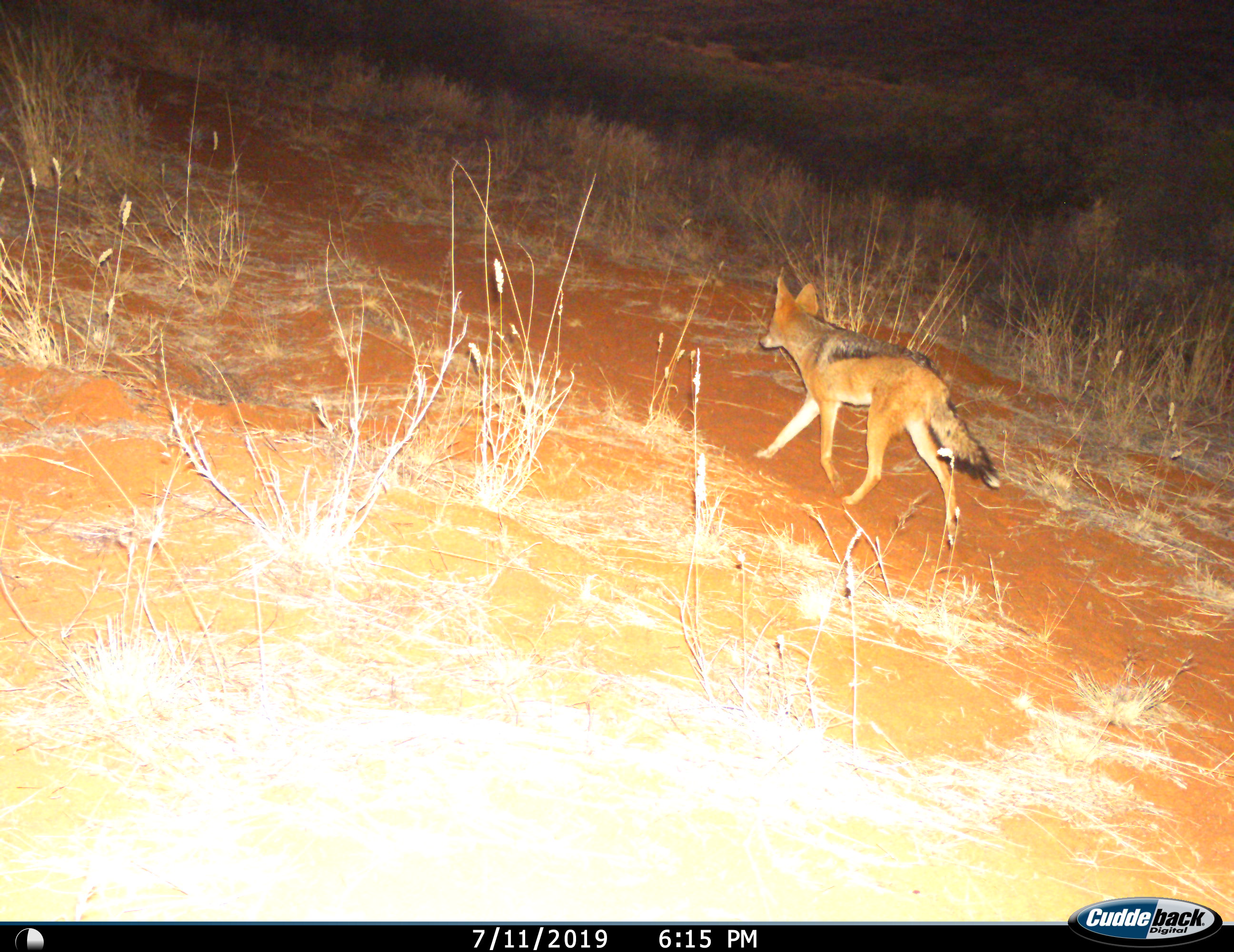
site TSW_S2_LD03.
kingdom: Animalia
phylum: Chordata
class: Mammalia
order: Carnivora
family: Canidae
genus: Lupulella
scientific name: Lupulella mesomelas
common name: black-backed jackal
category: jackalblackbacked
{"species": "jackalblackbacked (black-backed jackal) (Lupulella mesomelas)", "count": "1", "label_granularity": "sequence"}